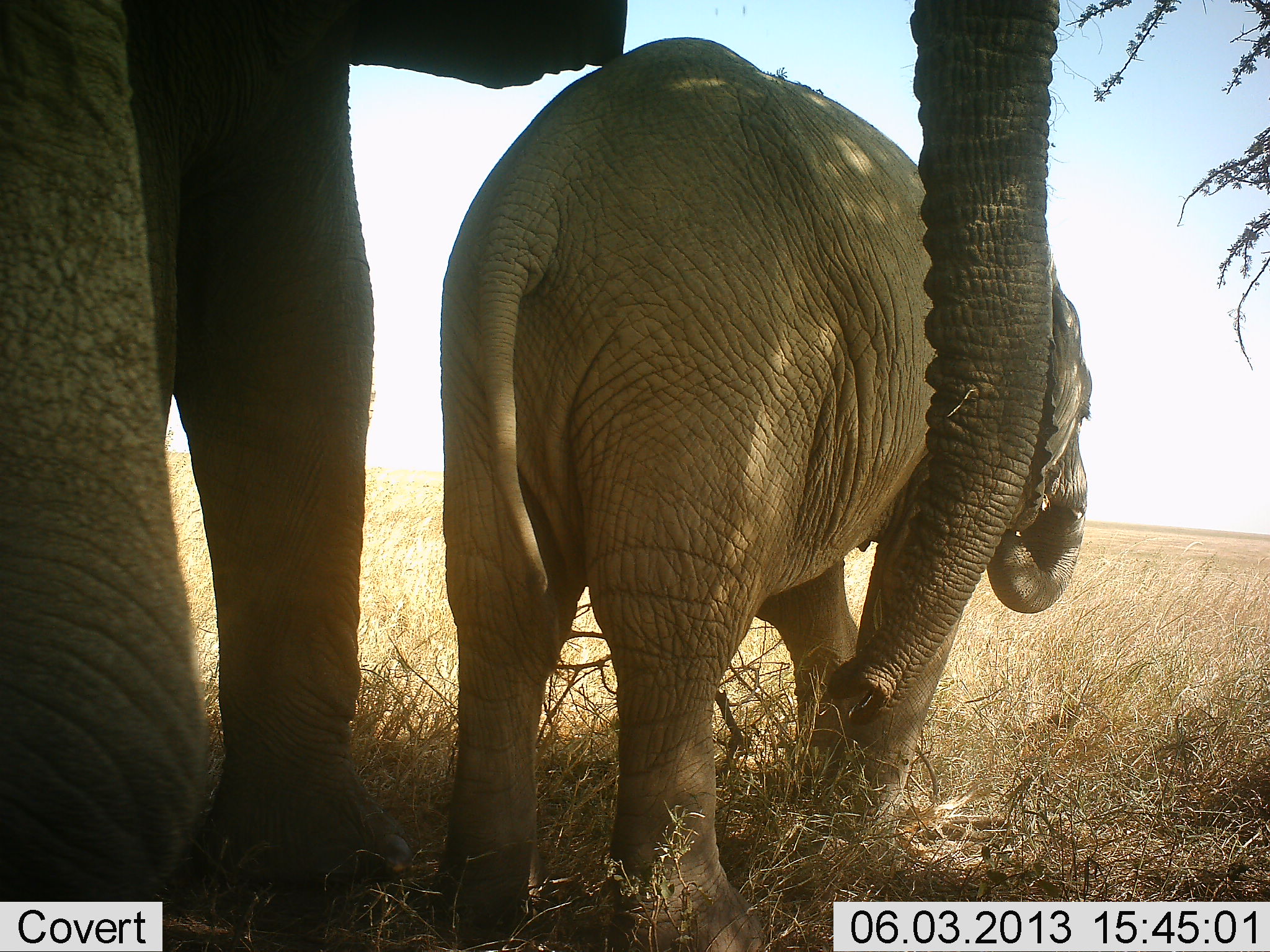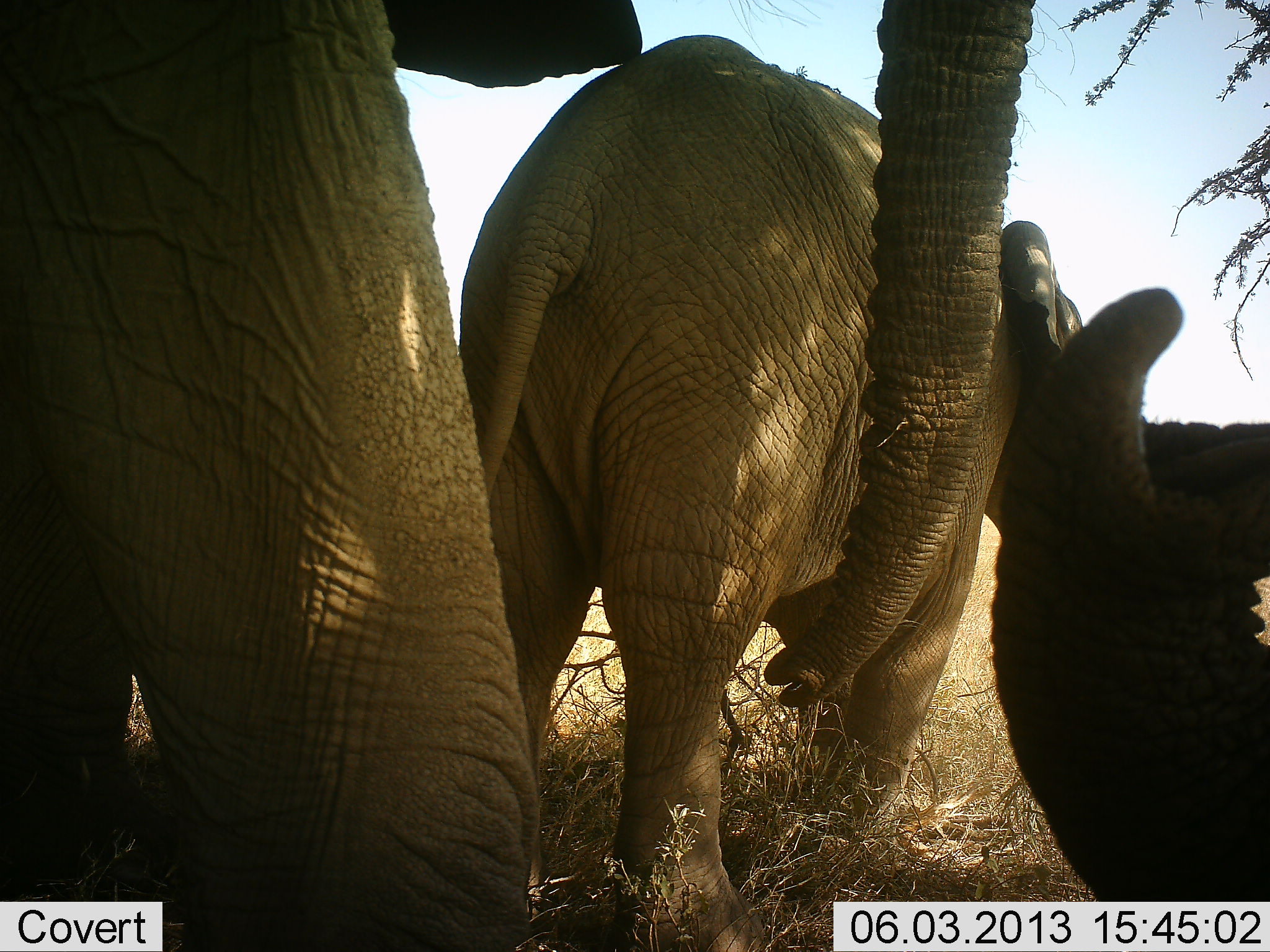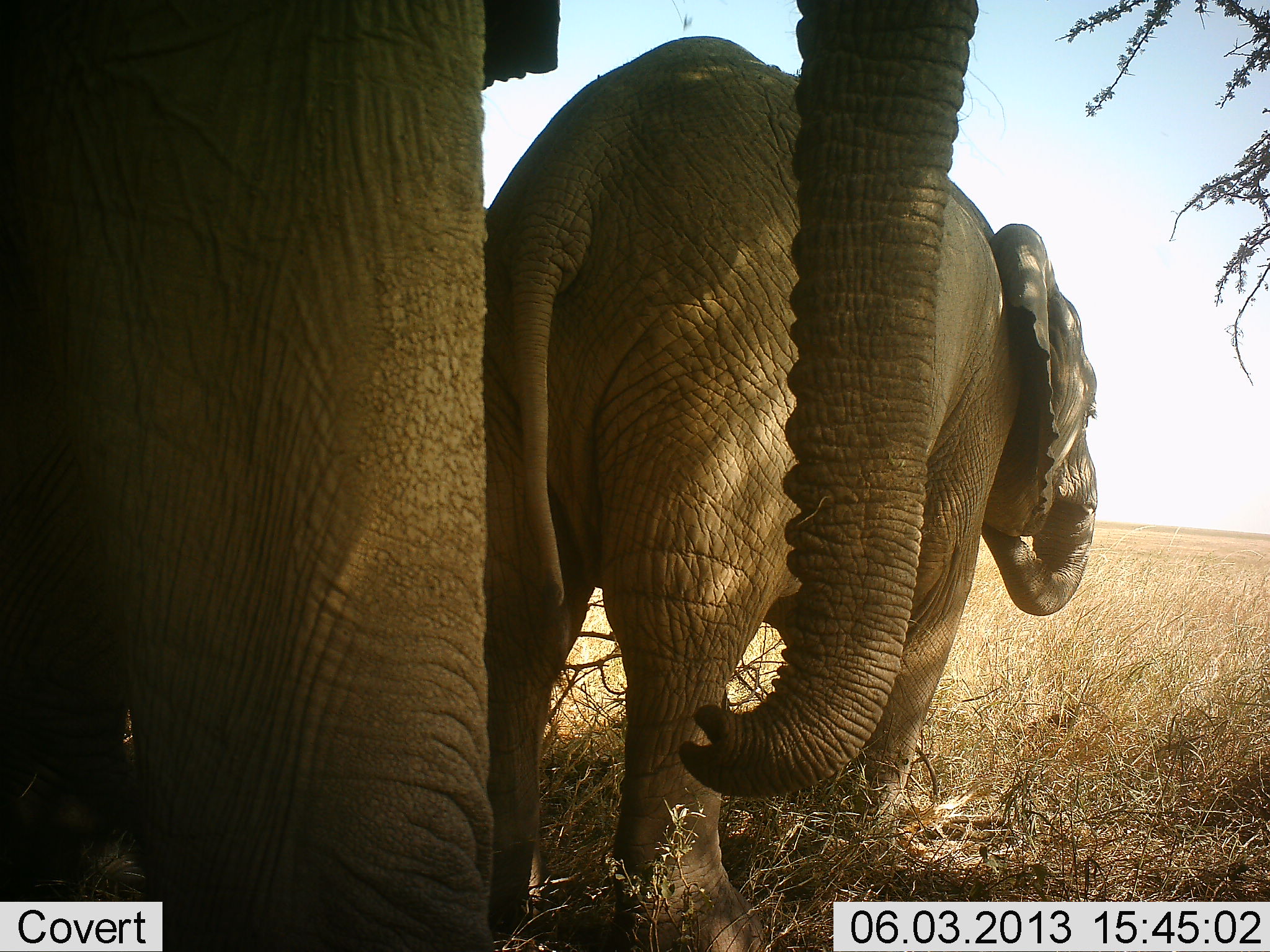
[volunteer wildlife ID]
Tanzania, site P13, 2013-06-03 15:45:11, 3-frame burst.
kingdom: Animalia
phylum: Chordata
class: Mammalia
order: Proboscidea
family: Elephantidae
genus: Loxodonta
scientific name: Loxodonta africana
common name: african bush elephant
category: elephant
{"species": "elephant (african bush elephant) (Loxodonta africana)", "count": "3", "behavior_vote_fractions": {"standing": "56%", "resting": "6%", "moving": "38%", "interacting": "16%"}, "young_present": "34%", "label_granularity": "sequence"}